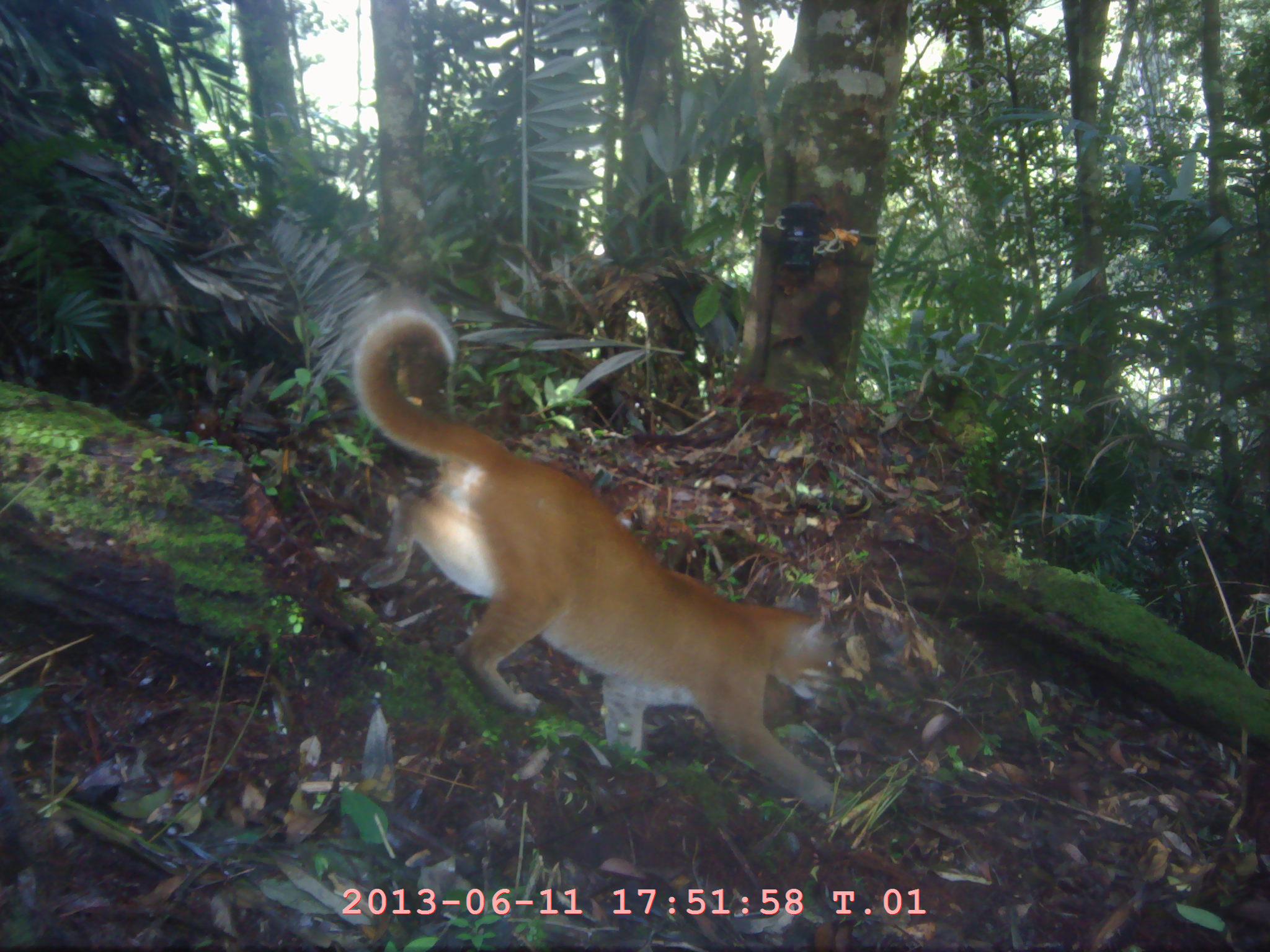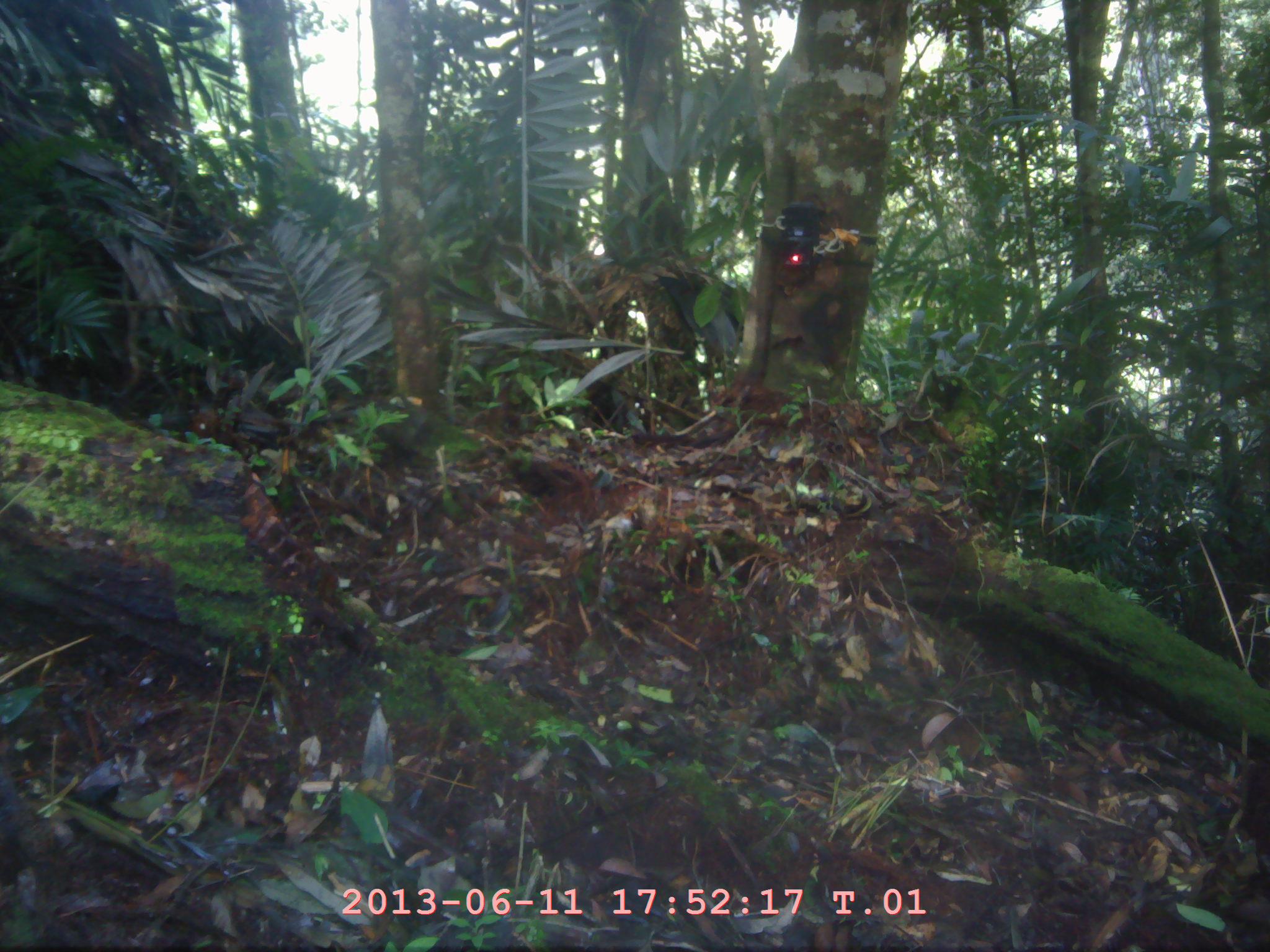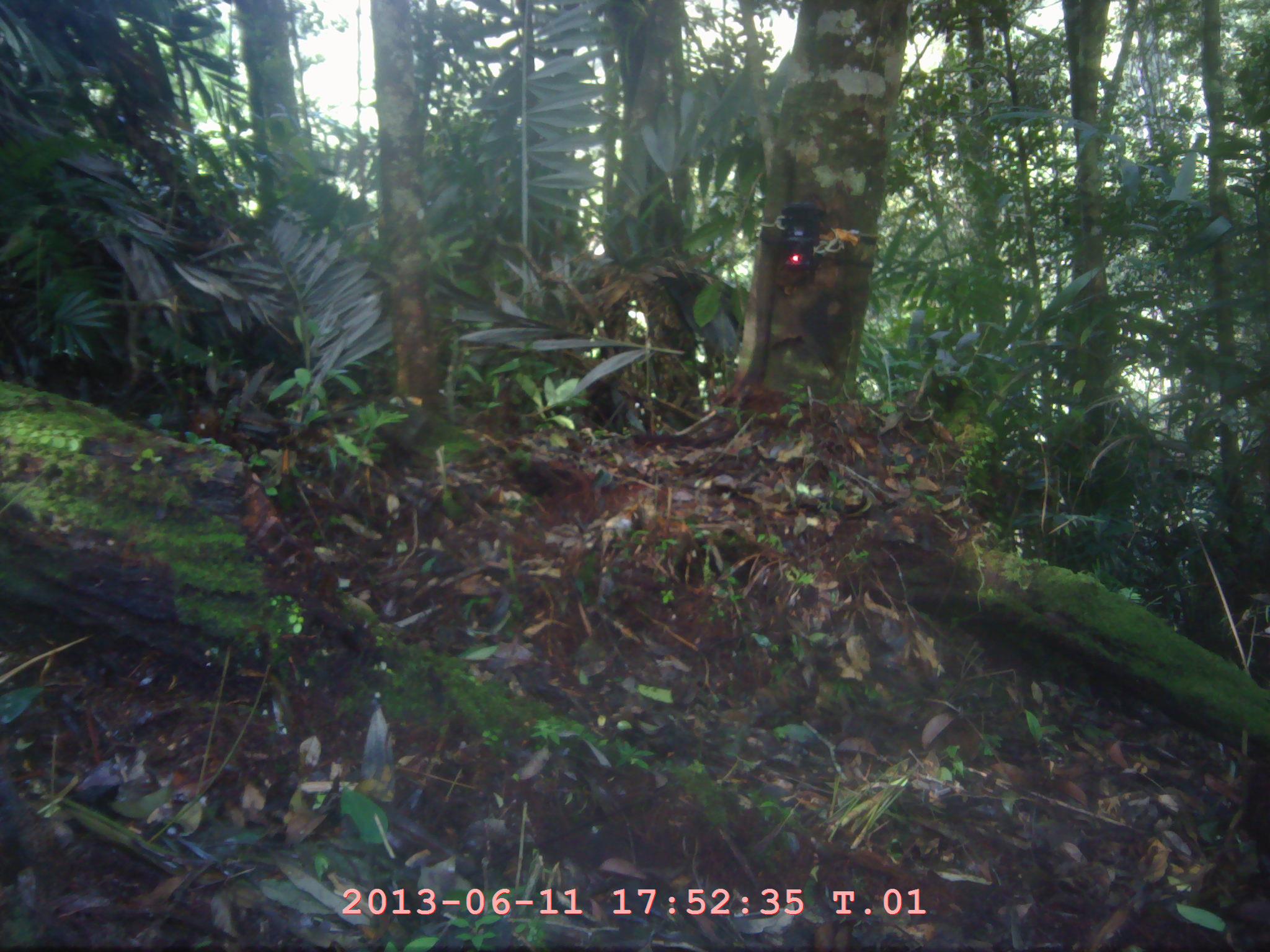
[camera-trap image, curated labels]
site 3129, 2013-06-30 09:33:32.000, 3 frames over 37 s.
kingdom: Animalia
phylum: Chordata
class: Mammalia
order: Carnivora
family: Felidae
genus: Catopuma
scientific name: Catopuma temminckii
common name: asian golden cat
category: pardofelis temminckii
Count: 1.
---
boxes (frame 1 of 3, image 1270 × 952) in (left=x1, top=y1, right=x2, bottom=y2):
pardofelis temminckii: (left=348, top=285, right=841, bottom=812)